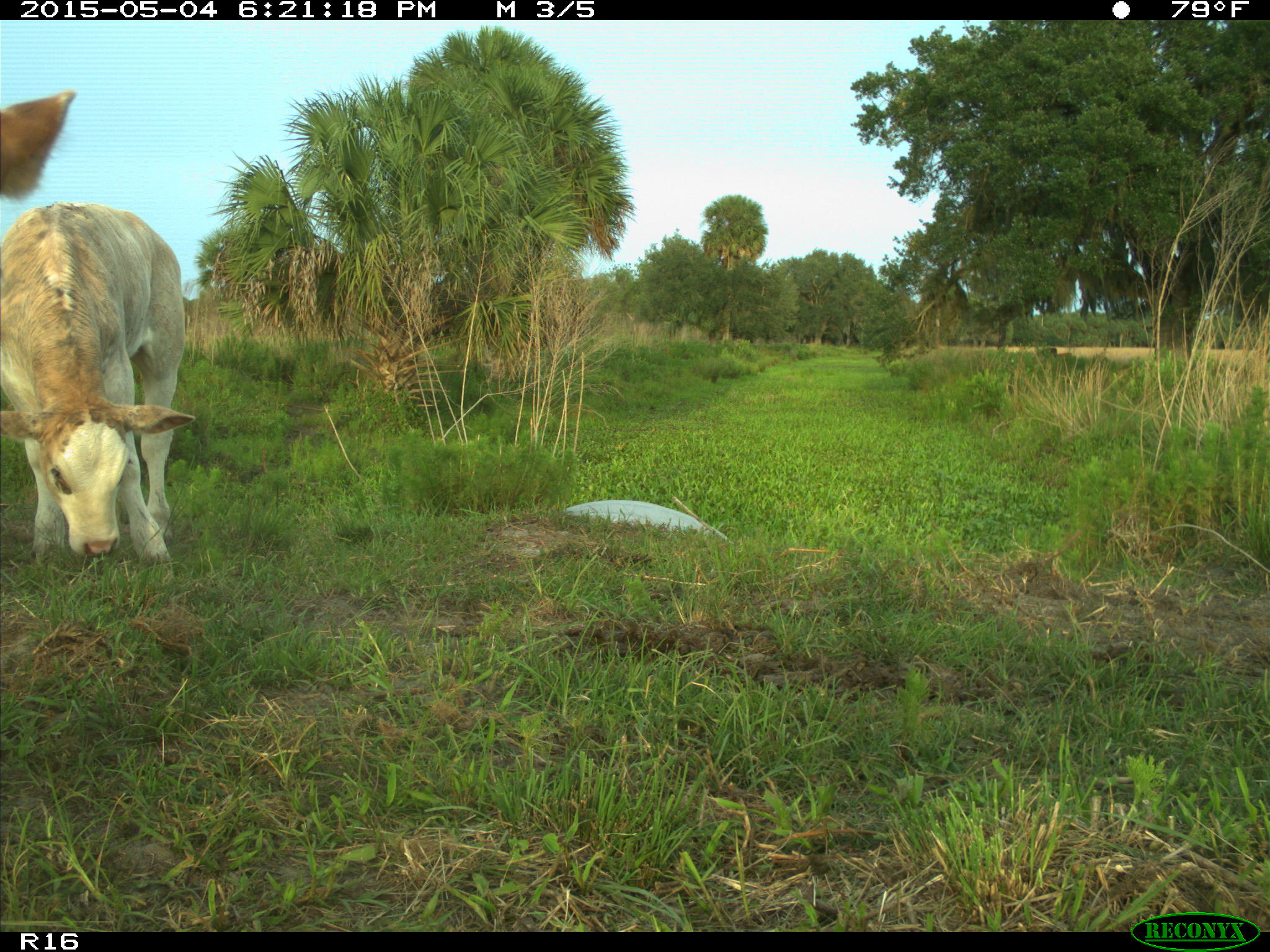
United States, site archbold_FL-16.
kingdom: Animalia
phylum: Chordata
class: Mammalia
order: Artiodactyla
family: Bovidae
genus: Bos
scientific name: Bos taurus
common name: domestic cow